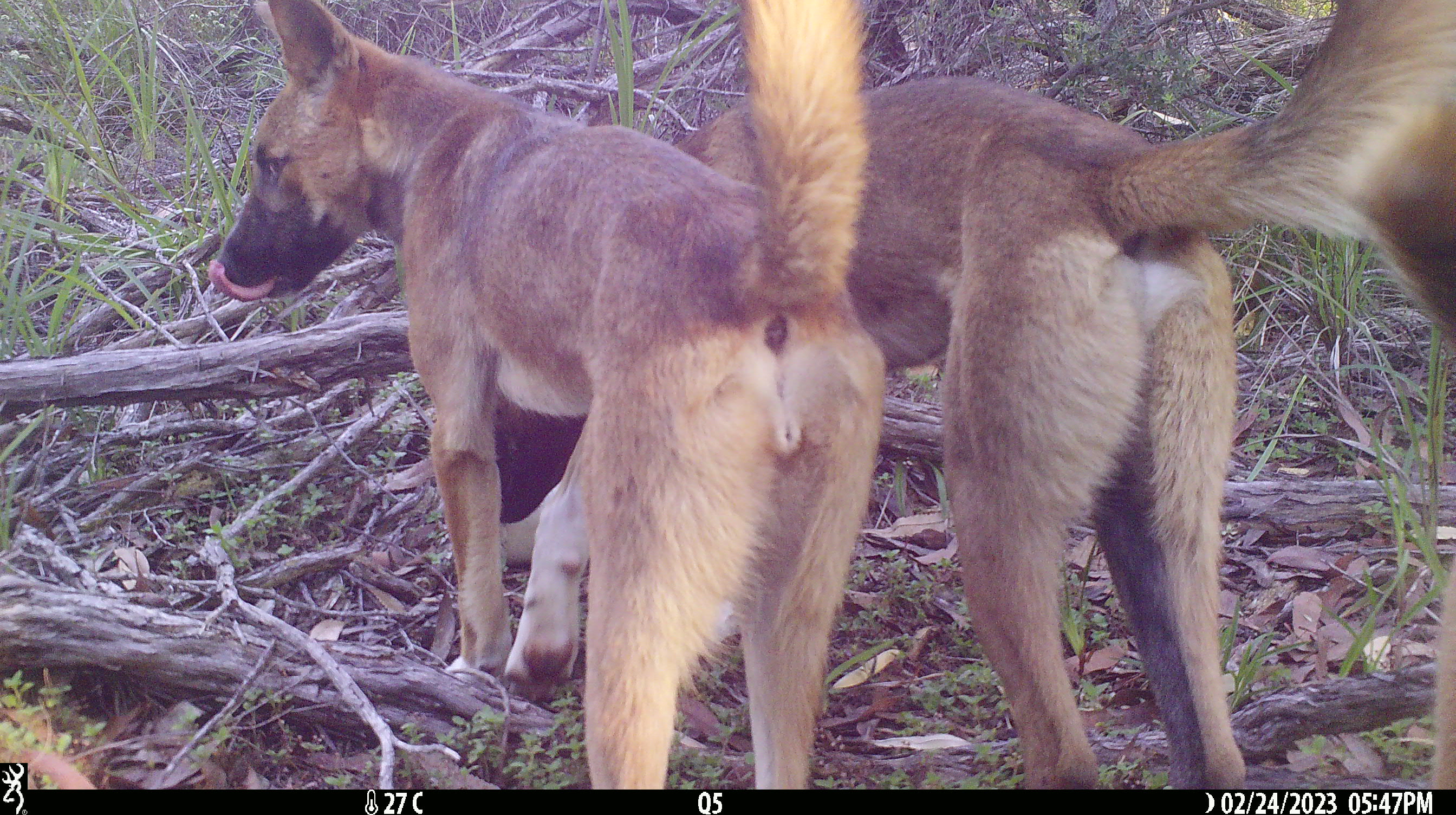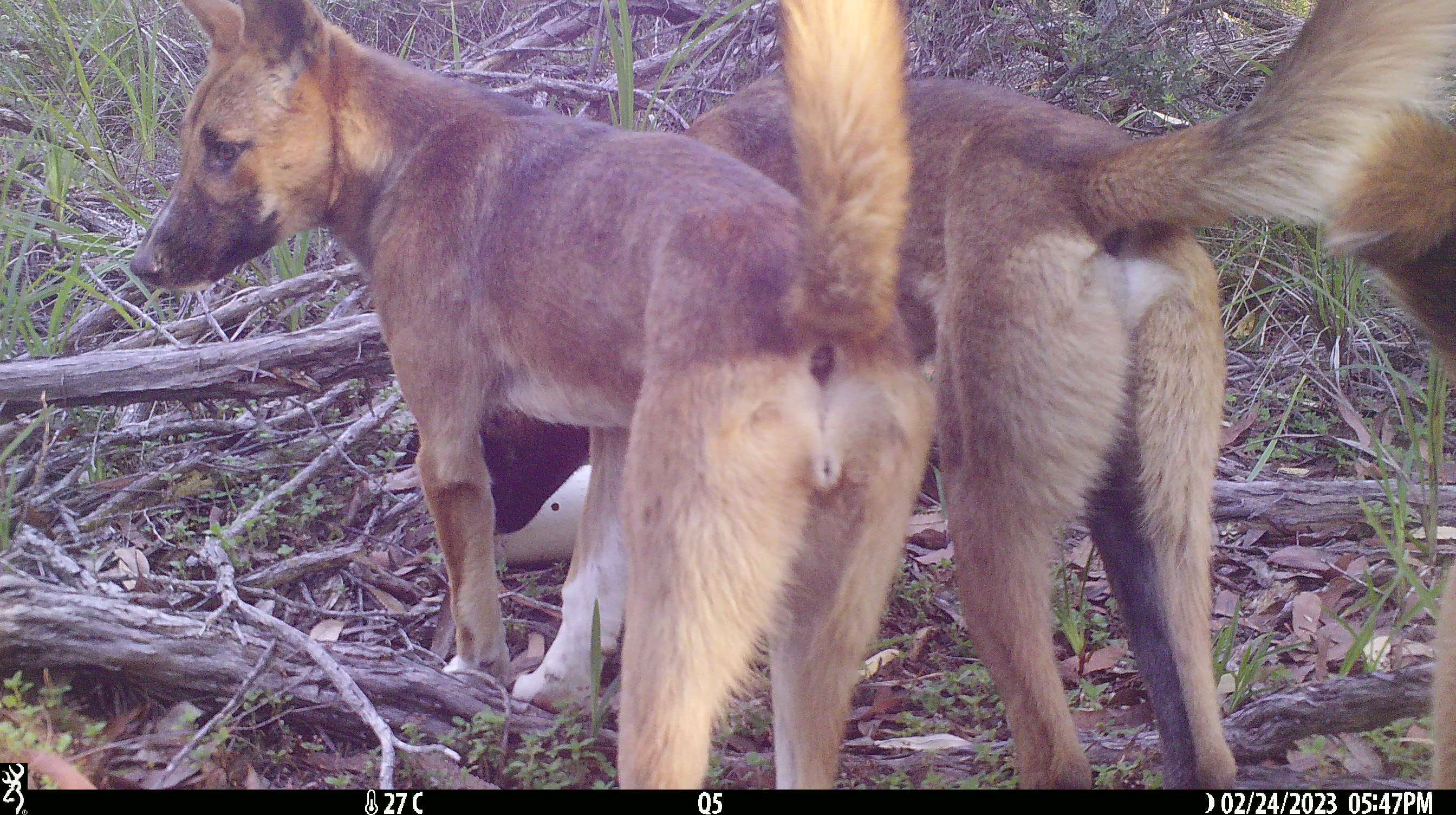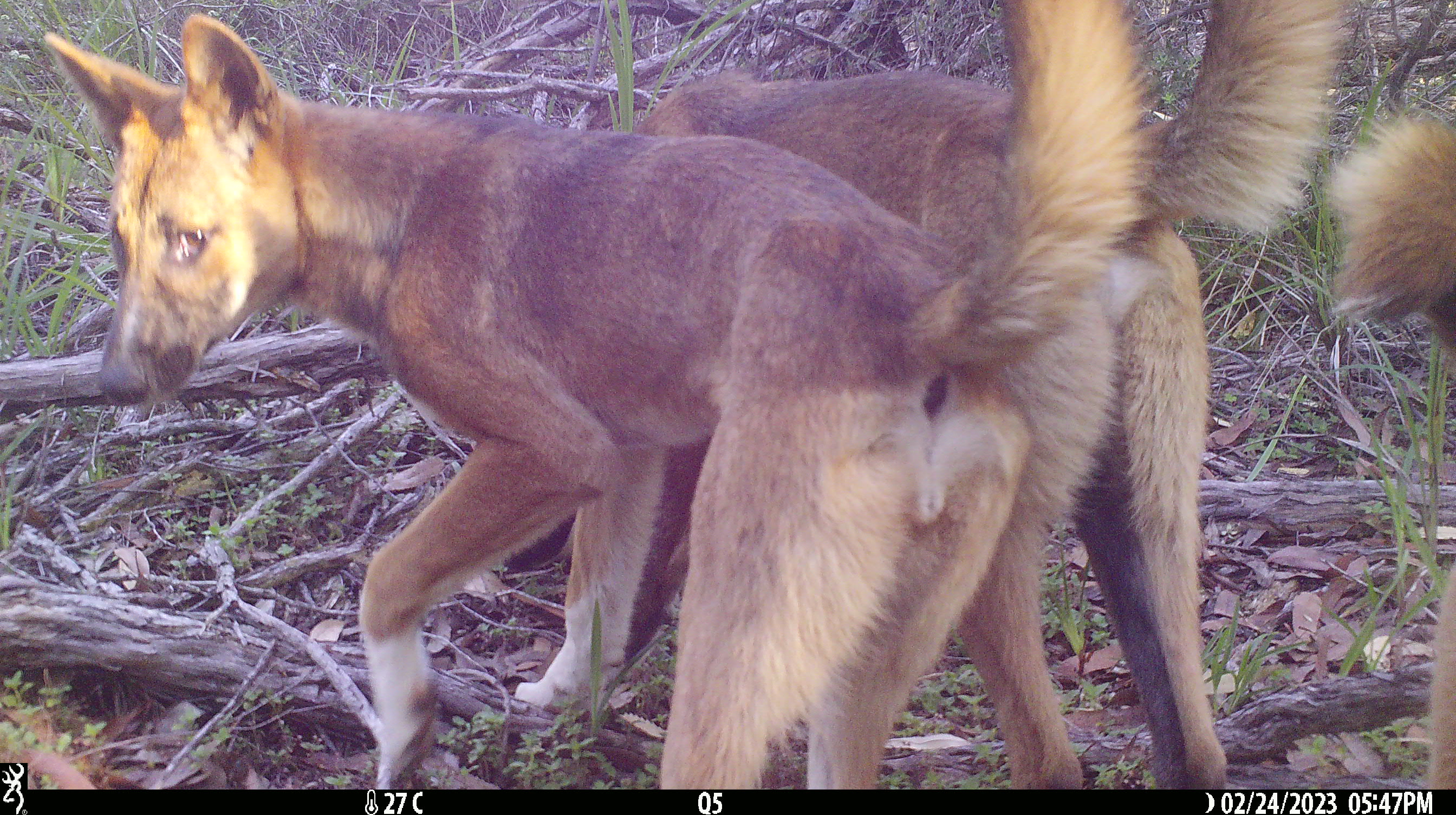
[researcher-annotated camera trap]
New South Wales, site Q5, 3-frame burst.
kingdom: Animalia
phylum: Chordata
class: Mammalia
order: Carnivora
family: Canidae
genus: Canis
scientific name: Canis familiaris dingo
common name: dingo